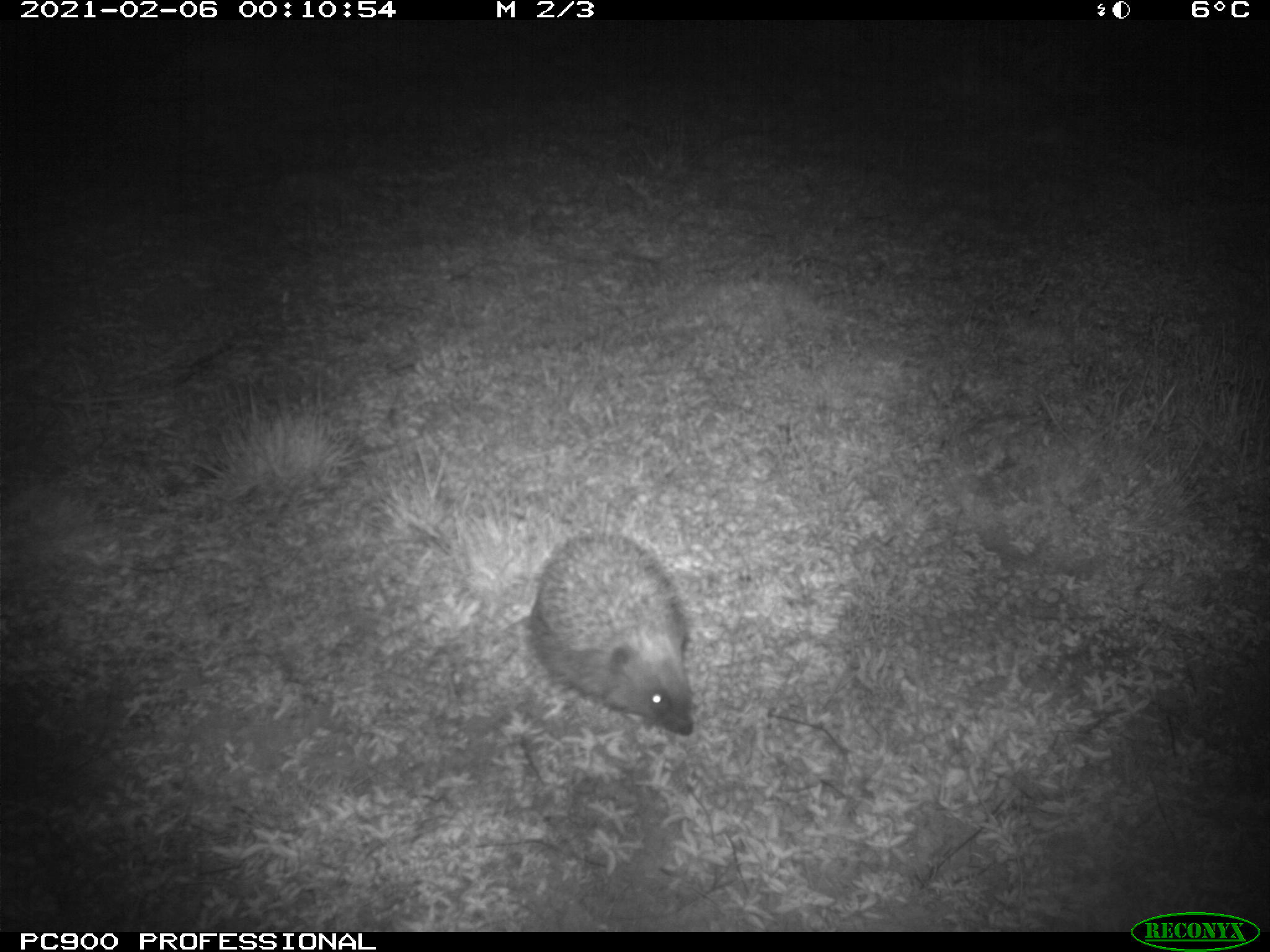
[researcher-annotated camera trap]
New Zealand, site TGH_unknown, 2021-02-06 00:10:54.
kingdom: Animalia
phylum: Chordata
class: Mammalia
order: Eulipotyphla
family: Erinaceidae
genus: Erinaceus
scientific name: Erinaceus europaeus europaeus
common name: european hedgehog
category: hedgehog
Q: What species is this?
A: Hedgehog (european hedgehog) (Erinaceus europaeus europaeus).